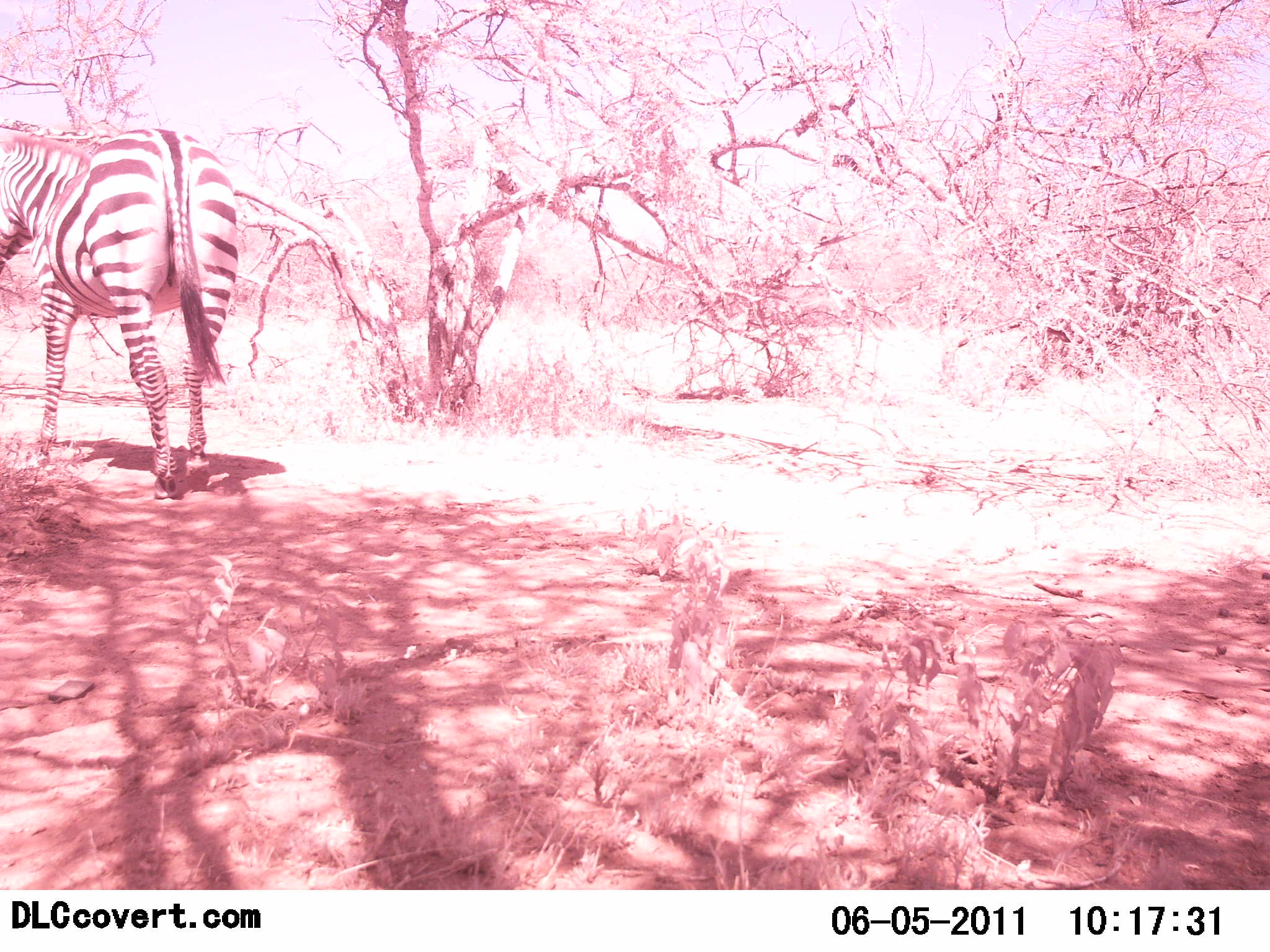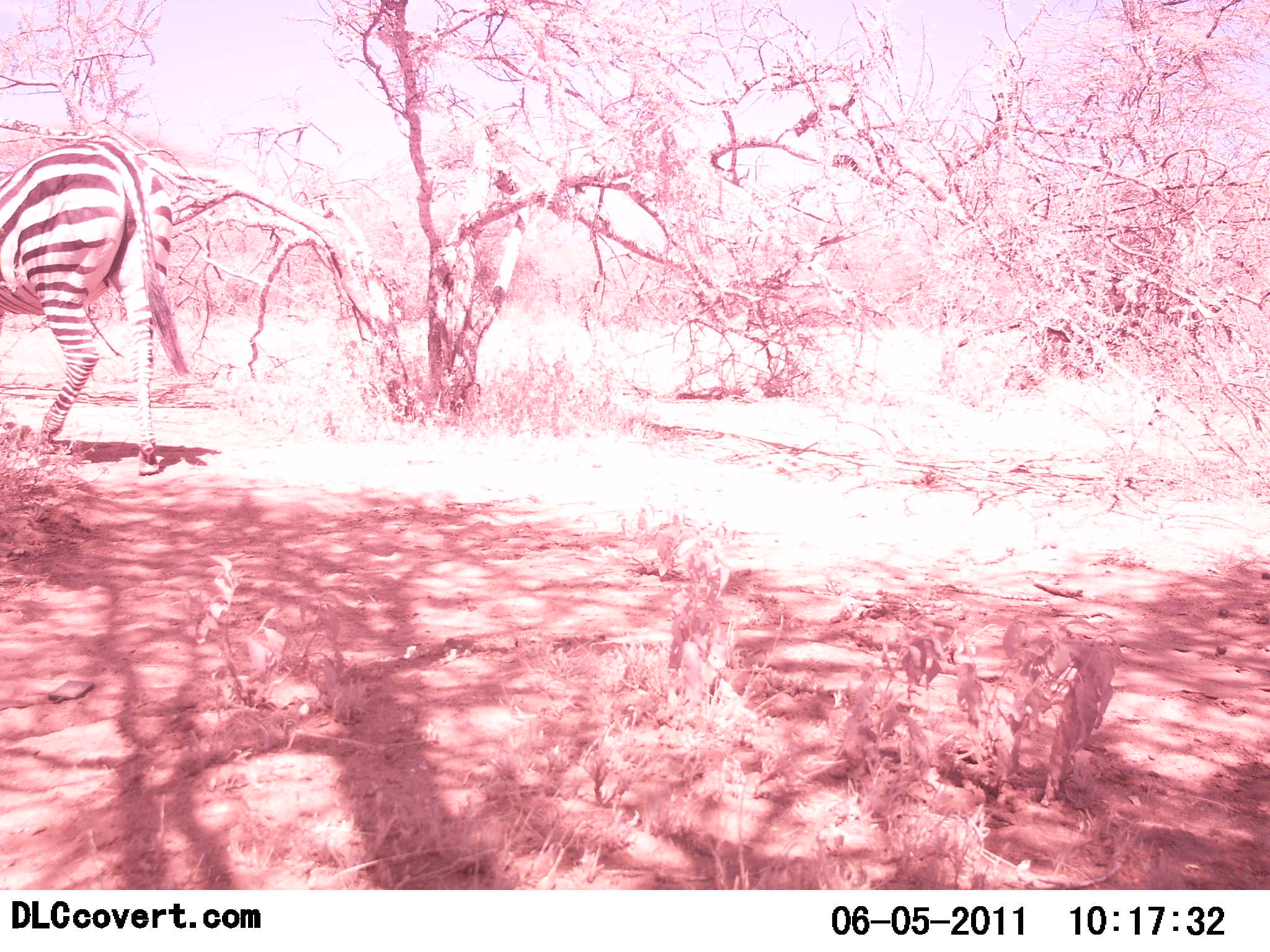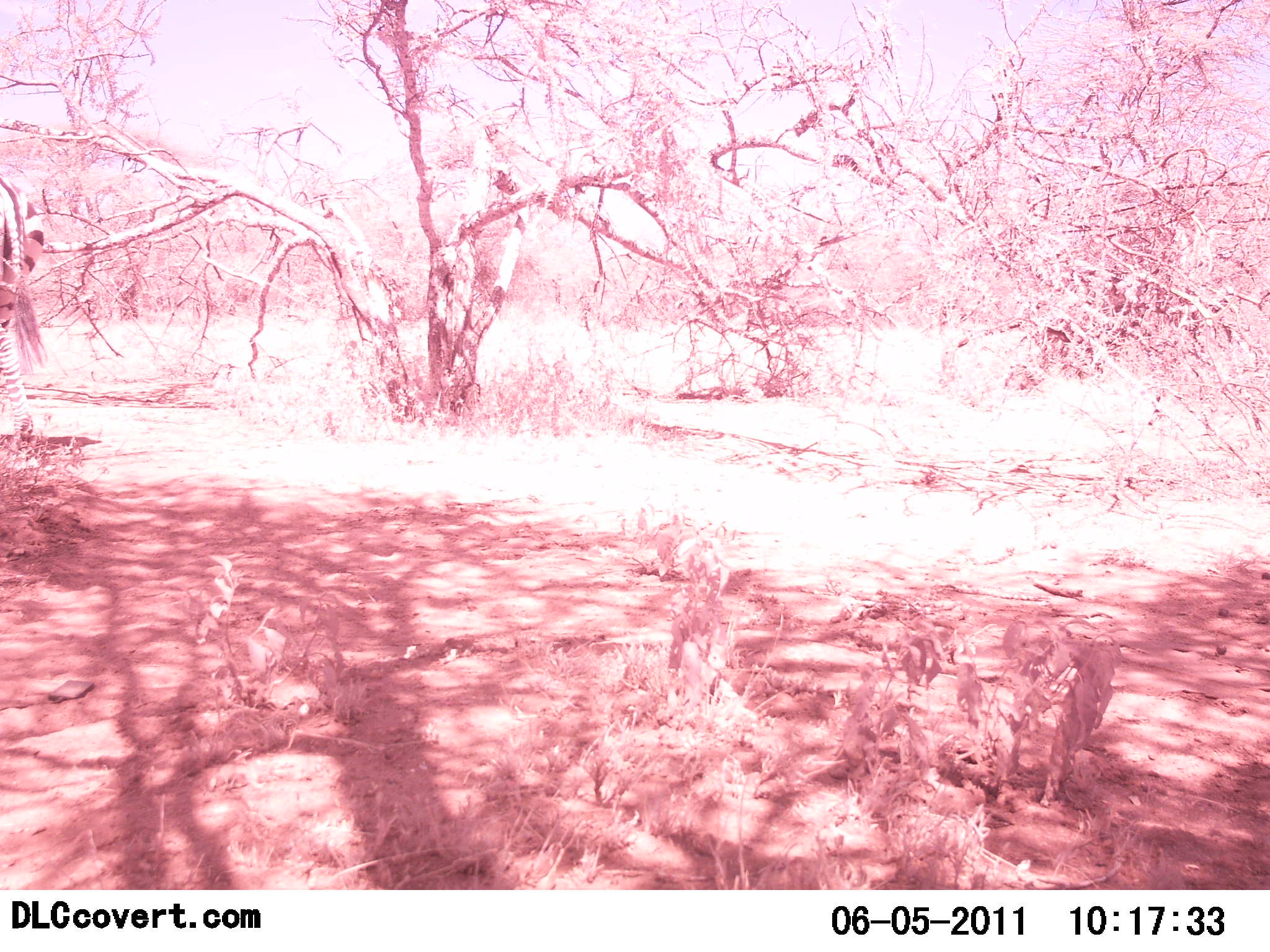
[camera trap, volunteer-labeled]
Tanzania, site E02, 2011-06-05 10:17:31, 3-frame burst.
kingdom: Animalia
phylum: Chordata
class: Mammalia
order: Perissodactyla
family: Equidae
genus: Equus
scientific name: Equus quagga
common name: plains zebra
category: zebra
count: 1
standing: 8%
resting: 0%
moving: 100%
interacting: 0%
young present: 0%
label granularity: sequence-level